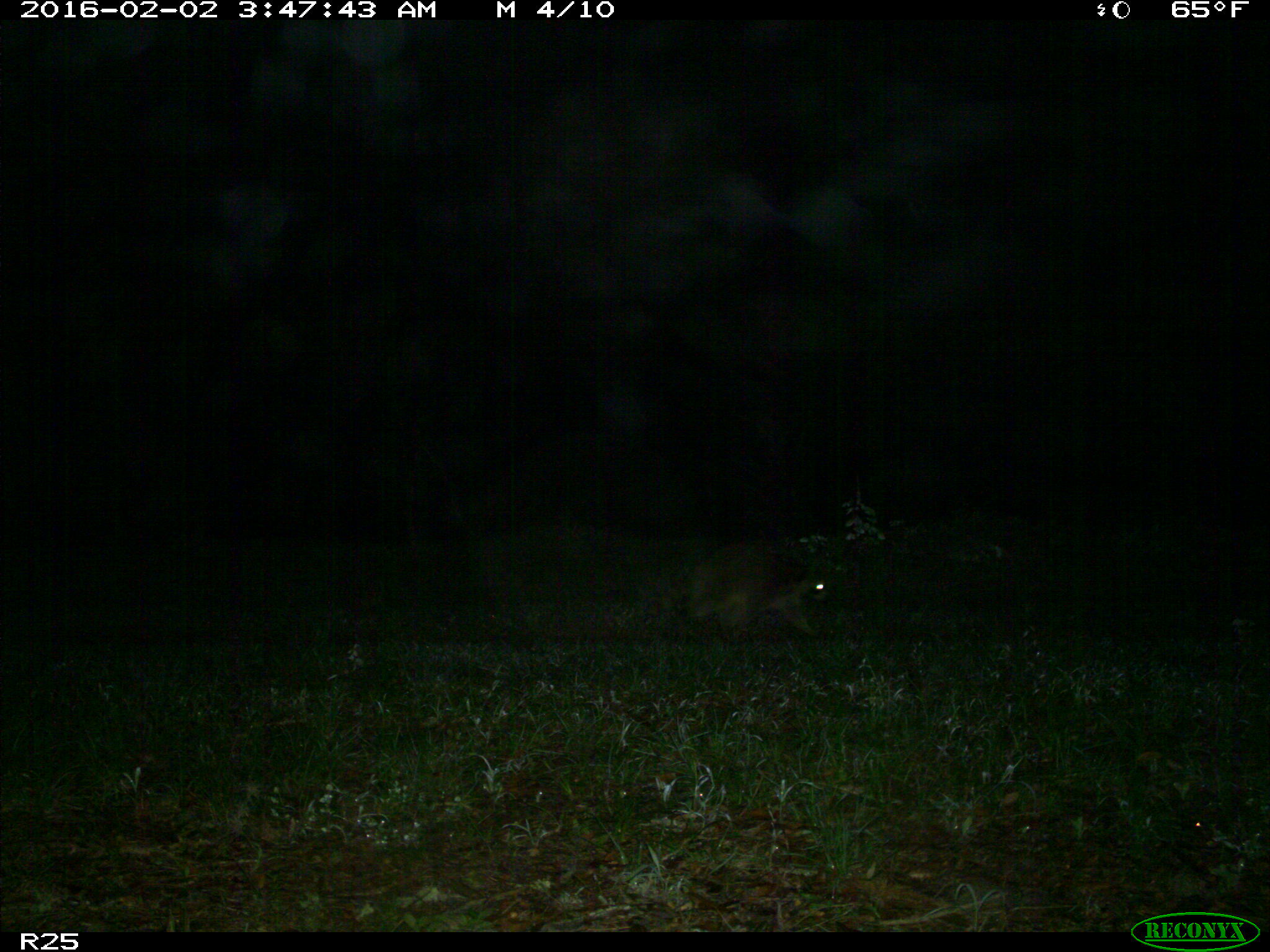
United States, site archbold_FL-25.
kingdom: Animalia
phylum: Chordata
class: Mammalia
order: Carnivora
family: Procyonidae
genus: Procyon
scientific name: Procyon lotor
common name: common raccoon